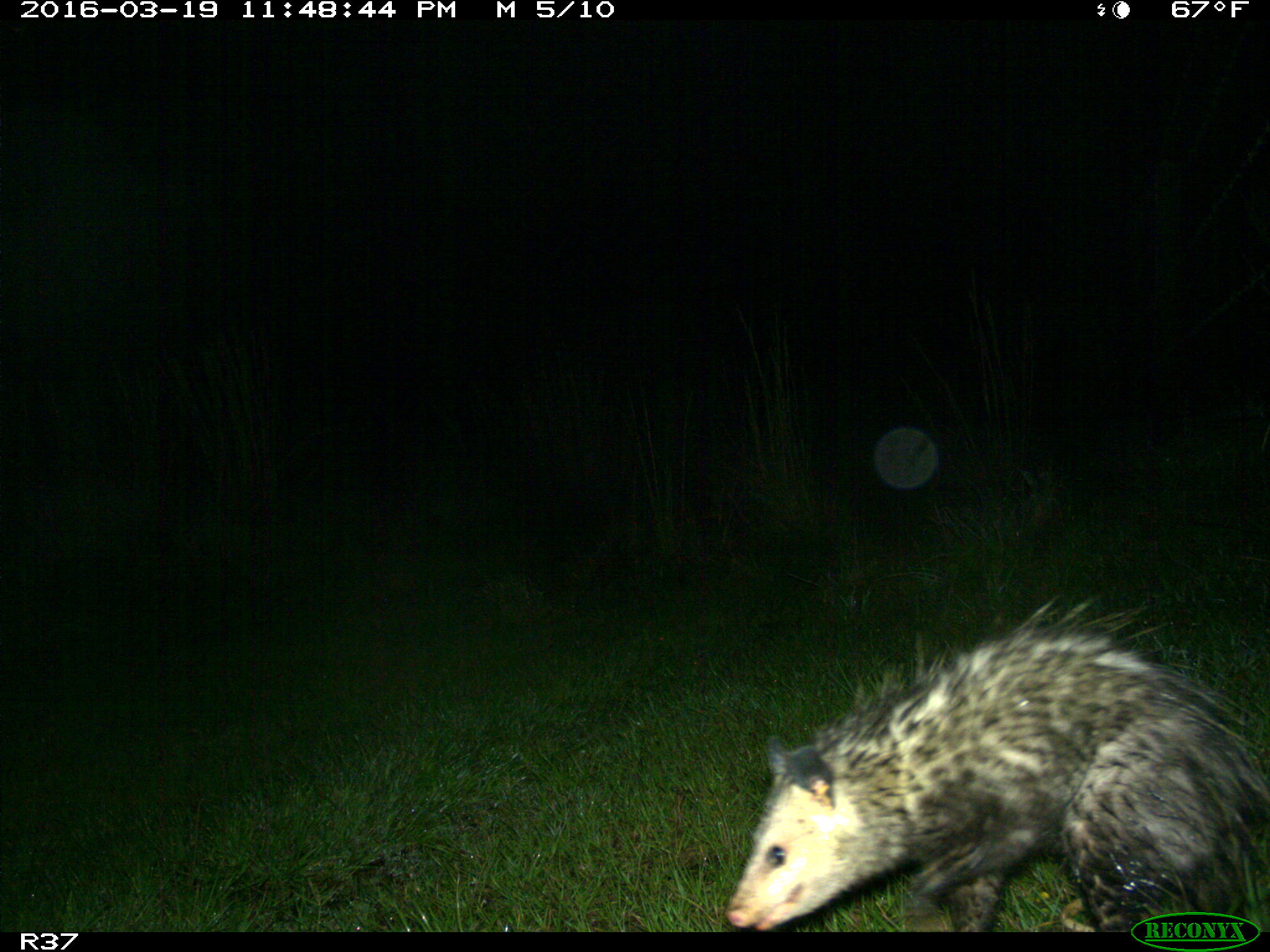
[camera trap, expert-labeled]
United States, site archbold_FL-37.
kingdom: Animalia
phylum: Chordata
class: Mammalia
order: Didelphimorphia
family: Didelphidae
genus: Didelphis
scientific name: Didelphis virginiana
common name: virginia opossum